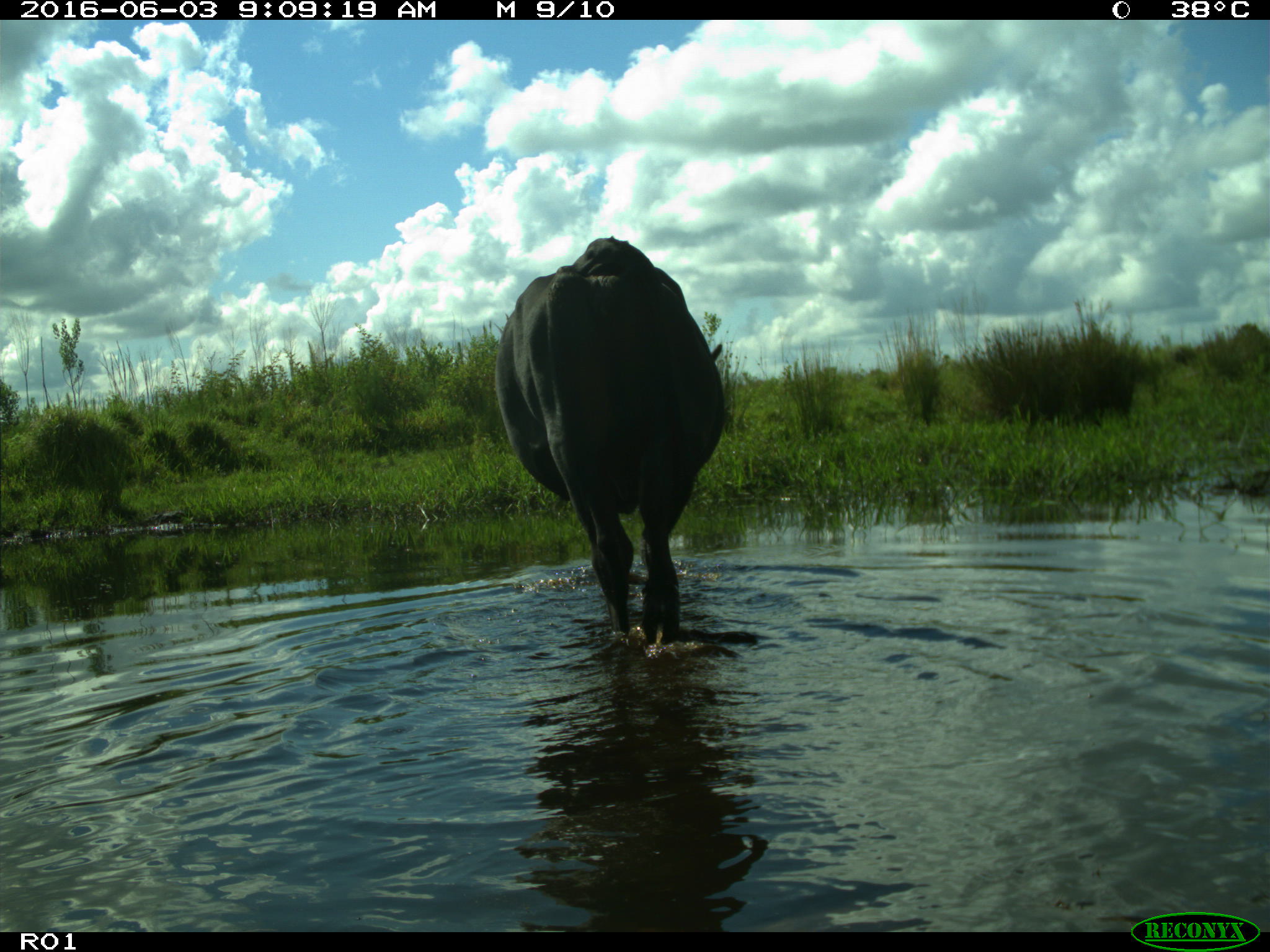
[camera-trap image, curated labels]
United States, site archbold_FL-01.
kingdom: Animalia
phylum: Chordata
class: Mammalia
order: Artiodactyla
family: Bovidae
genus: Bos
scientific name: Bos taurus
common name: domestic cow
Bos taurus (domestic cow).